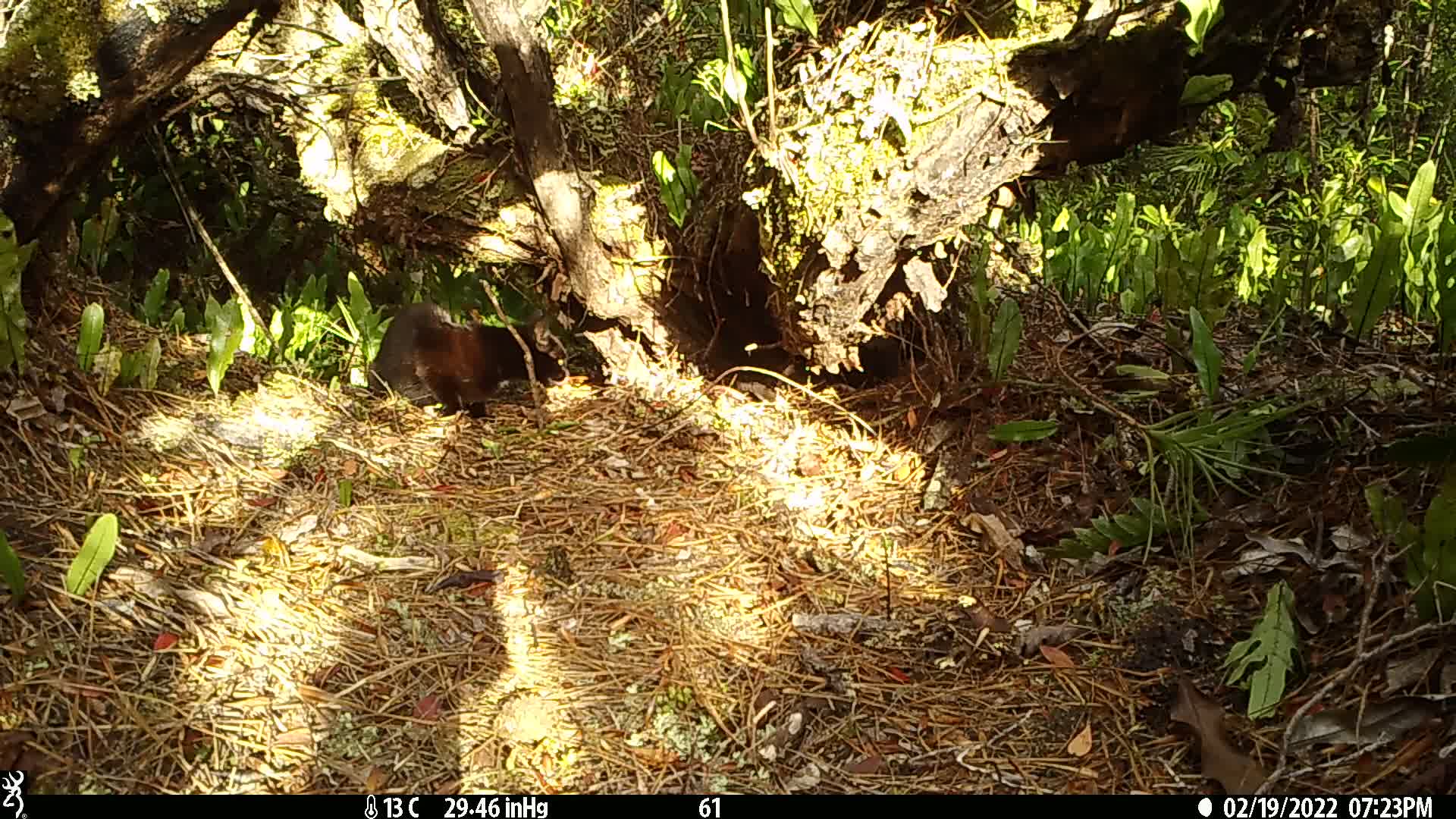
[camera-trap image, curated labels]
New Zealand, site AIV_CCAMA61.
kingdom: Animalia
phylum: Chordata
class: Mammalia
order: Carnivora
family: Felidae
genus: Felis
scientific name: Felis catus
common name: domestic cat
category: cat